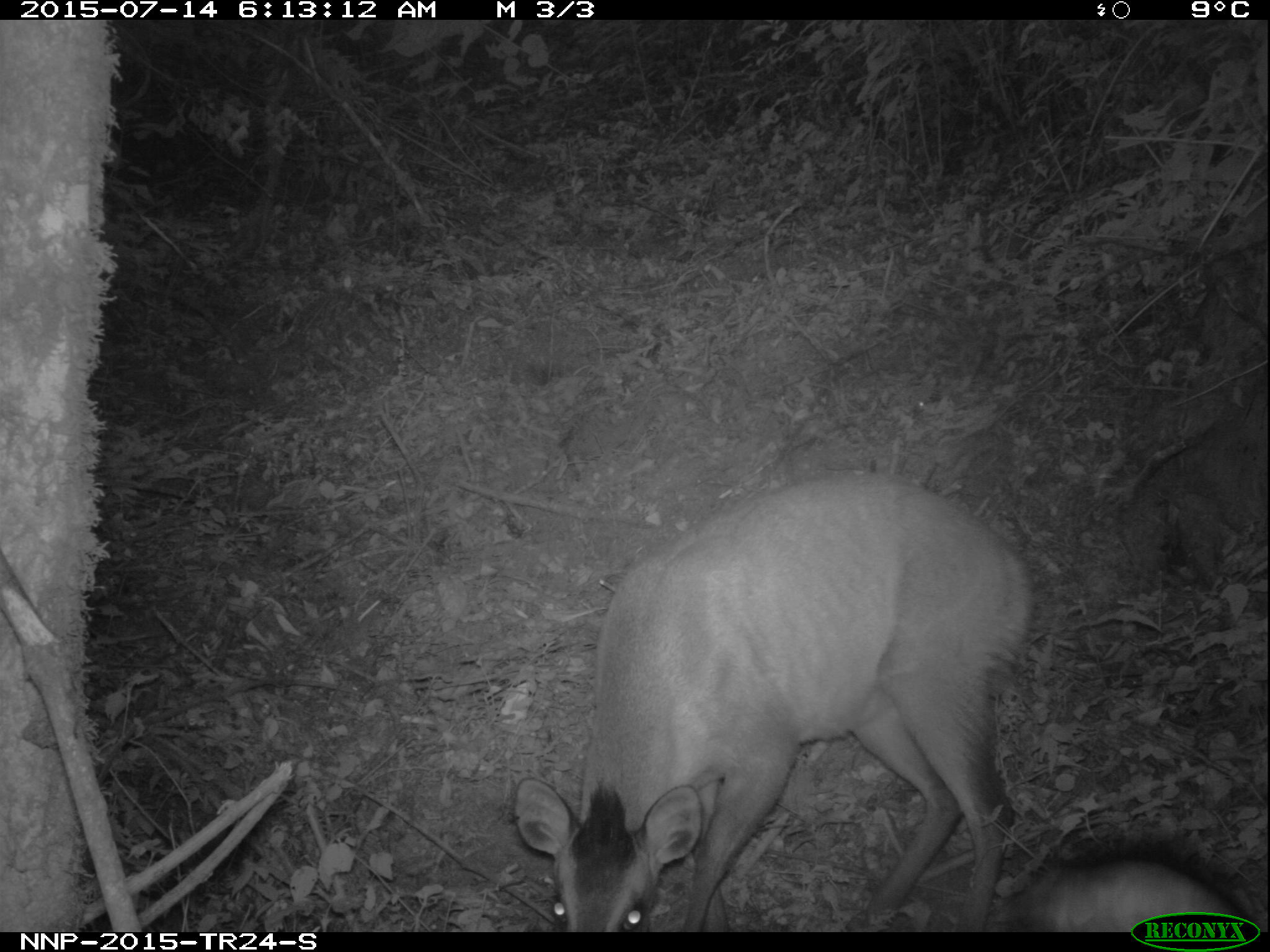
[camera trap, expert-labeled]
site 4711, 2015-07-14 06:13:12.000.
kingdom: Animalia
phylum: Chordata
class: Mammalia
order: Artiodactyla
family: Bovidae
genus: Cephalophus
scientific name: Cephalophus nigrifrons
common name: black-fronted duiker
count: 1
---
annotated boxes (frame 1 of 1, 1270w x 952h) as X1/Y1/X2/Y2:
cephalophus nigrifrons: 508/465/1036/932; 985/852/1251/933